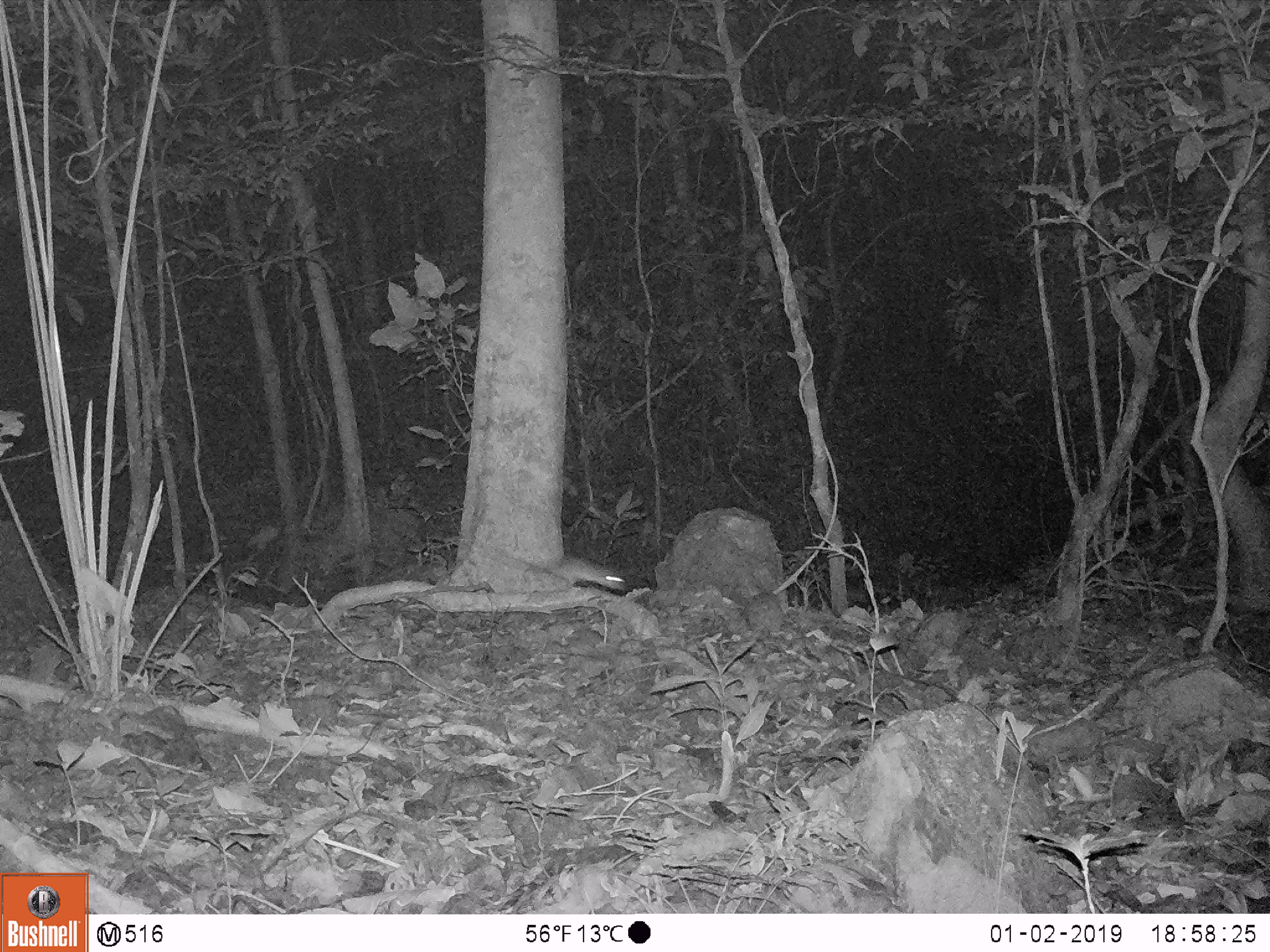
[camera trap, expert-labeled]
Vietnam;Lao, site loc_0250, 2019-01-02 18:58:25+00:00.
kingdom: Animalia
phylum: Chordata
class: Mammalia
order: Rodentia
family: Muridae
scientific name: Muridae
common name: old-world mice and rats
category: unidentified murid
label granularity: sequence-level